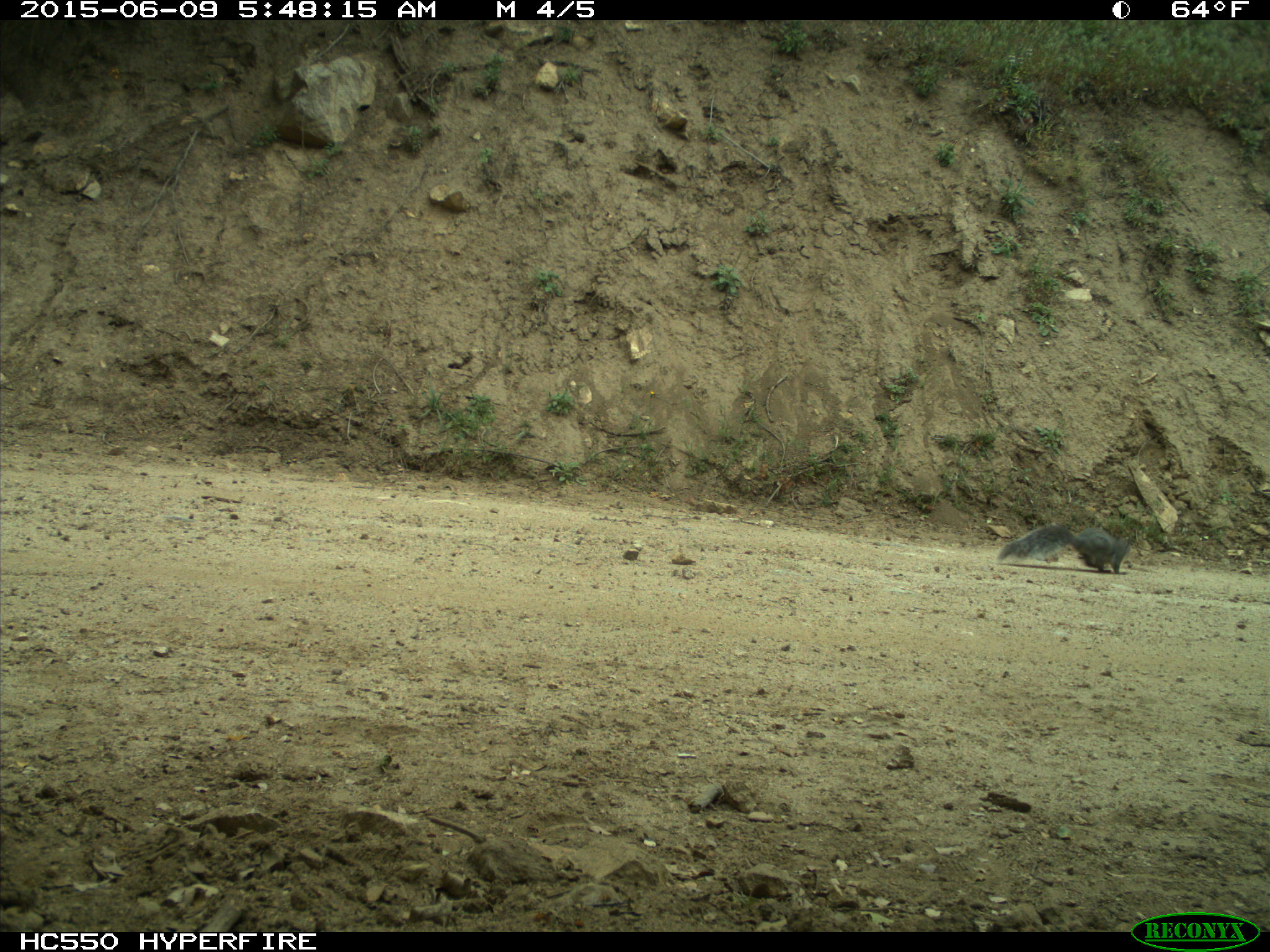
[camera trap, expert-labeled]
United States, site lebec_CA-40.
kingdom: Animalia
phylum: Chordata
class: Mammalia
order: Rodentia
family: Sciuridae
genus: Sciurus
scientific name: Sciurus carolinensis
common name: eastern gray squirrel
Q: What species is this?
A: Sciurus carolinensis (eastern gray squirrel).